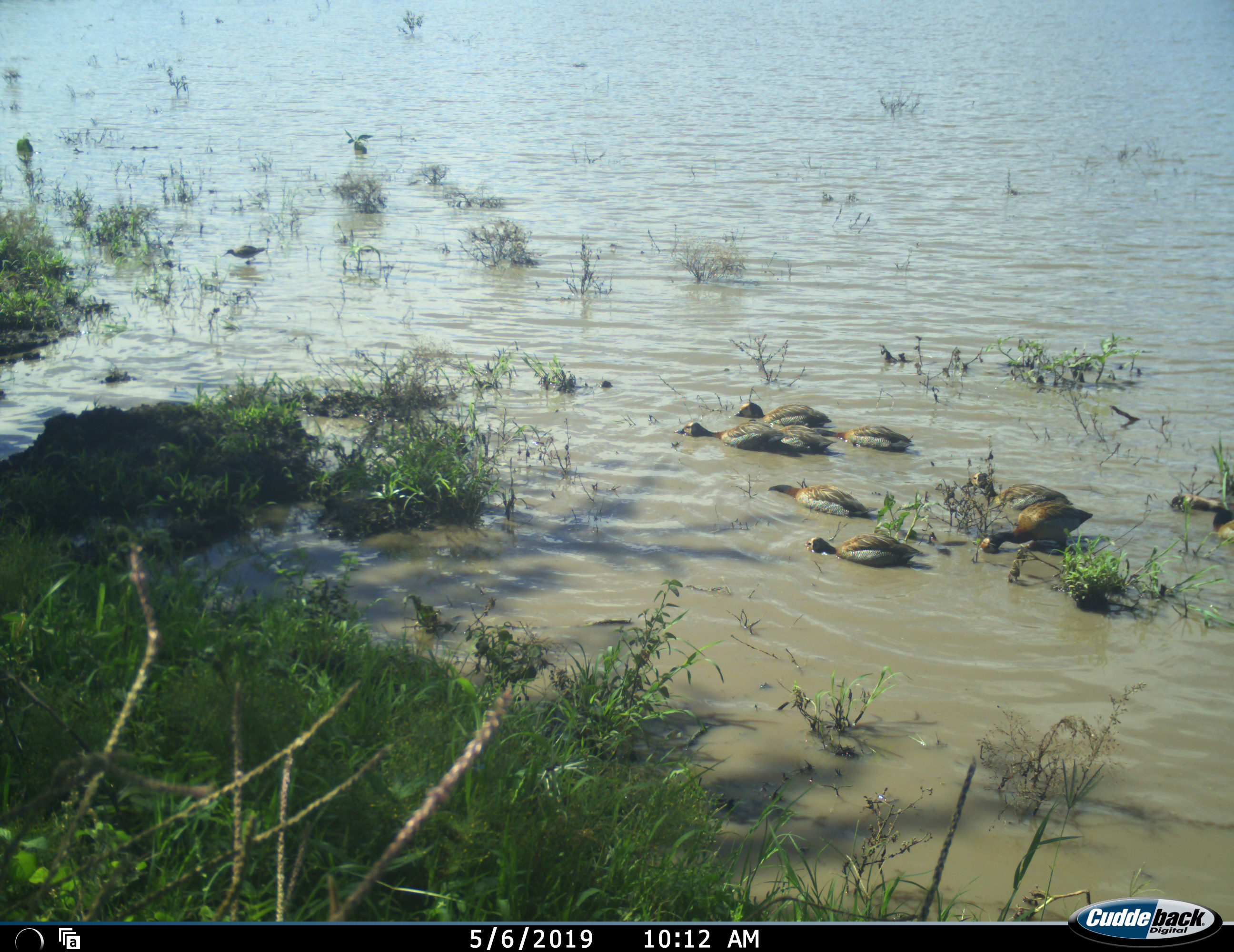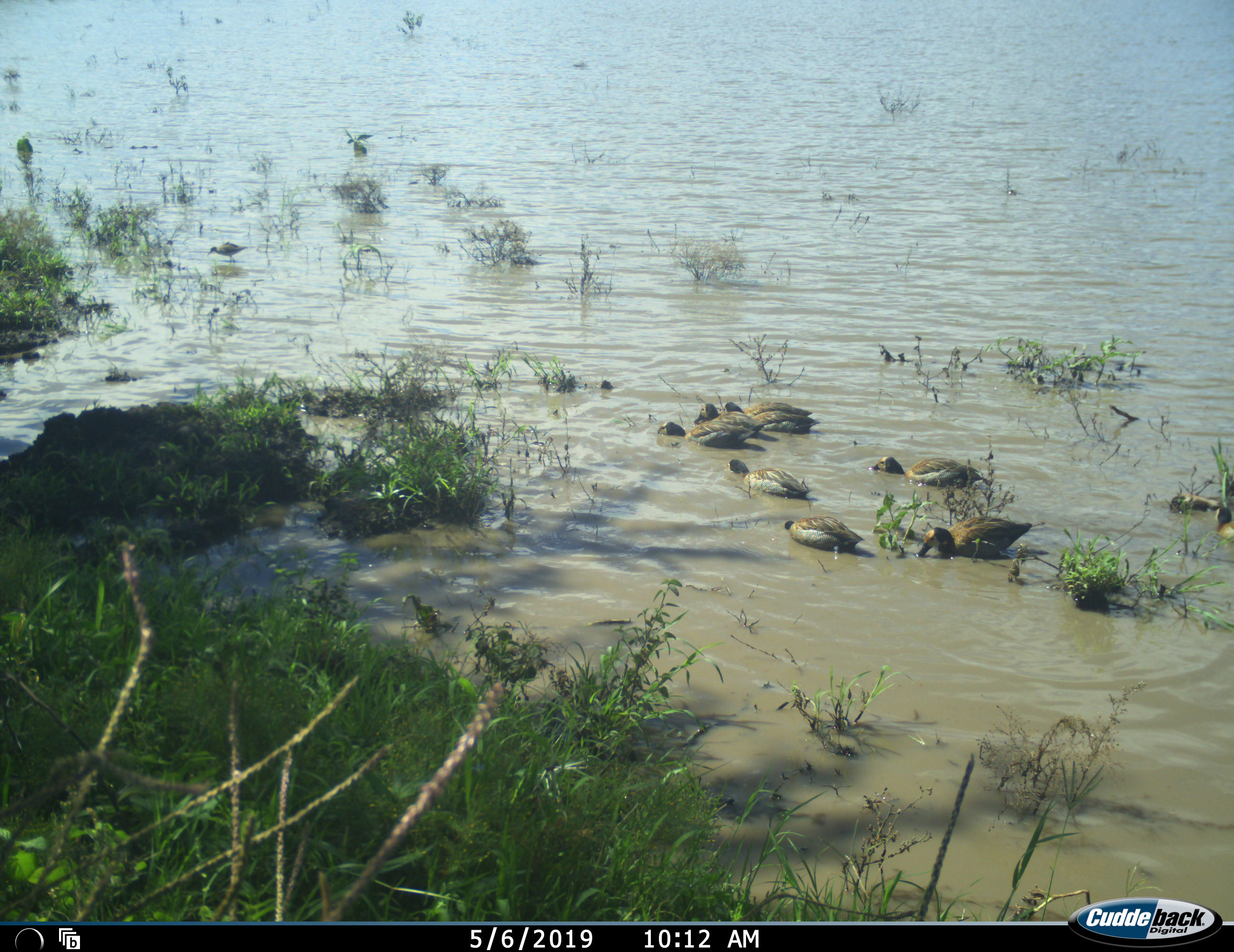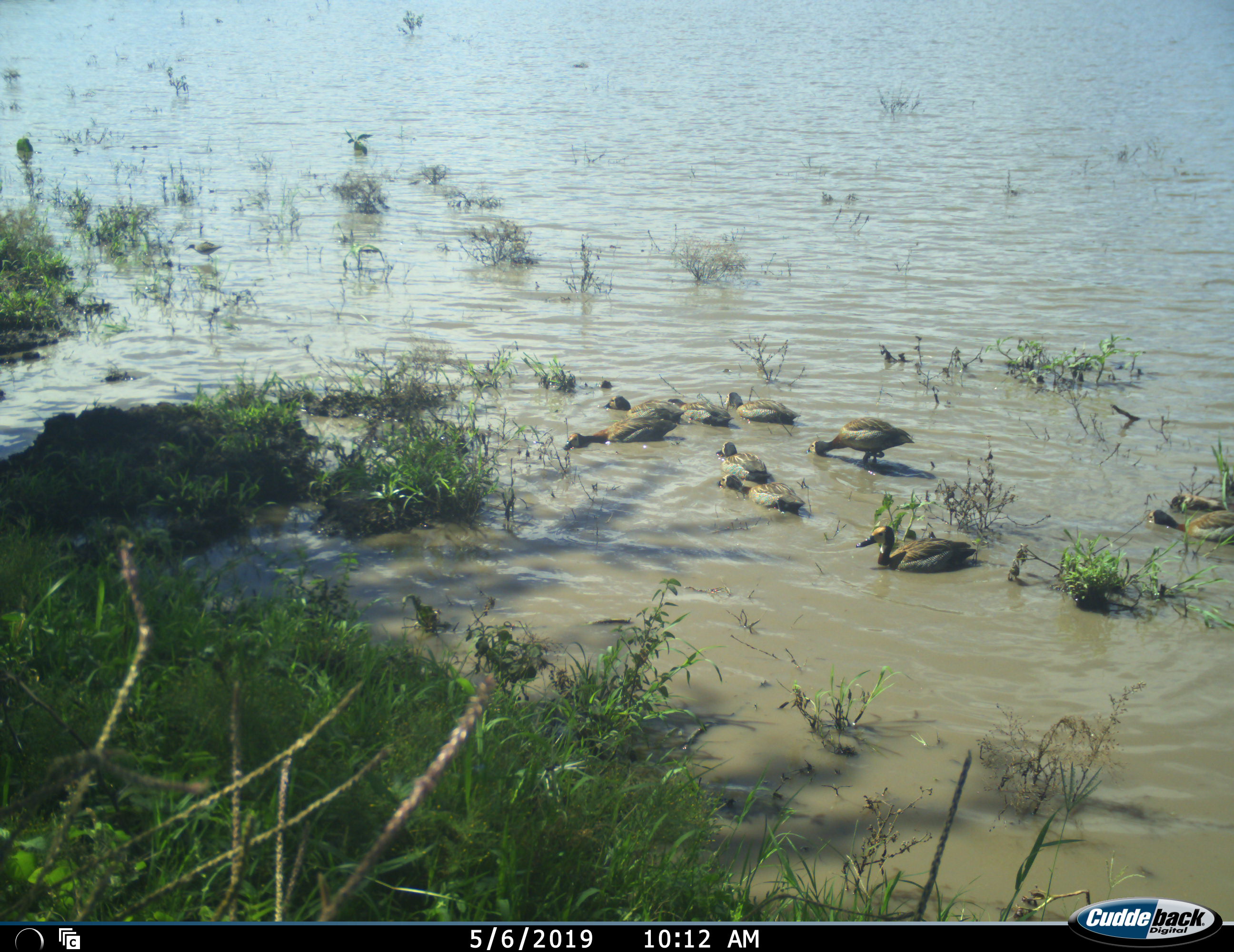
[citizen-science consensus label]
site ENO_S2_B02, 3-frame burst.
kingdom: Animalia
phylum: Chordata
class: Aves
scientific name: Aves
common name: bird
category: birdother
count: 10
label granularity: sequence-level